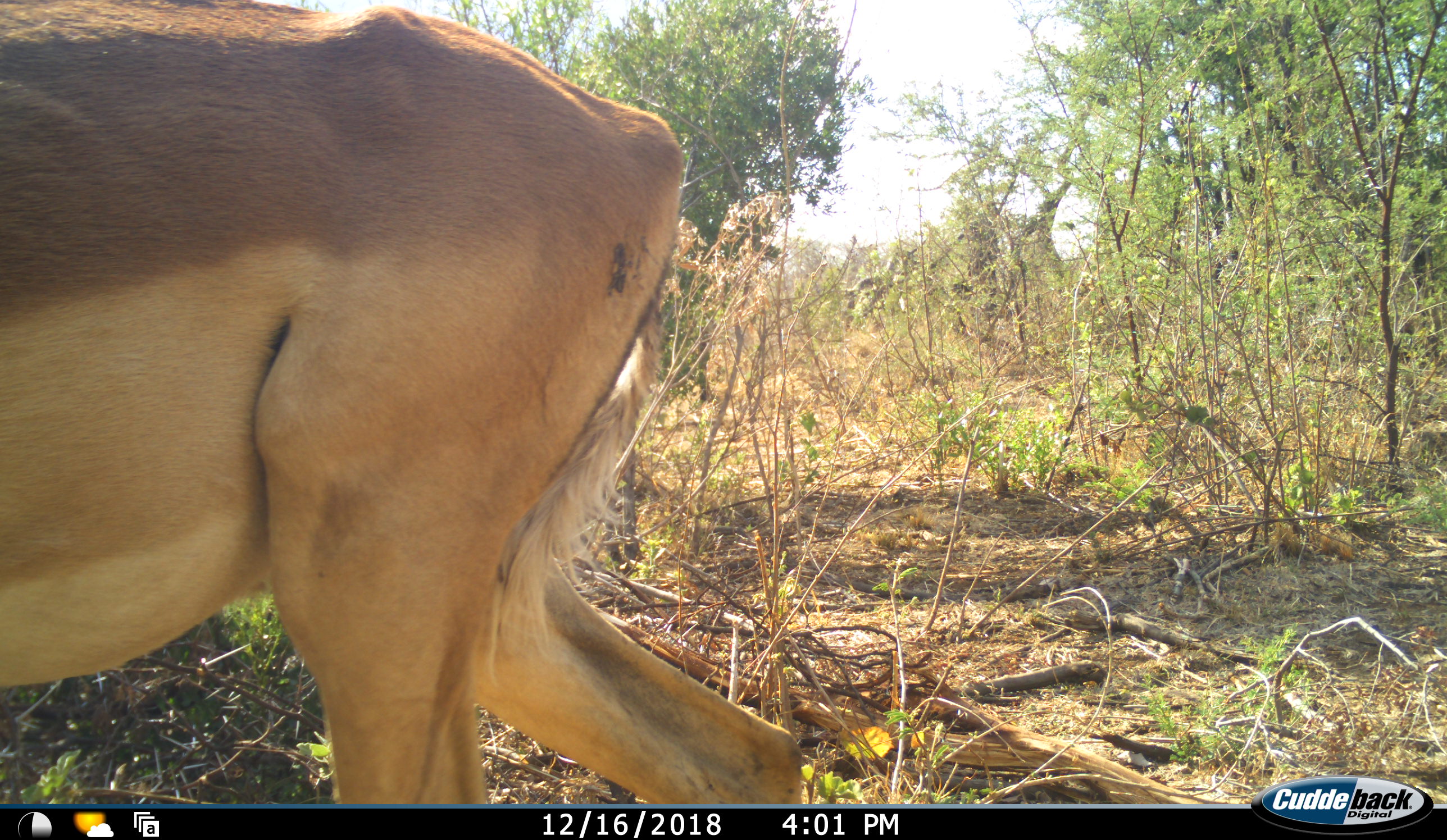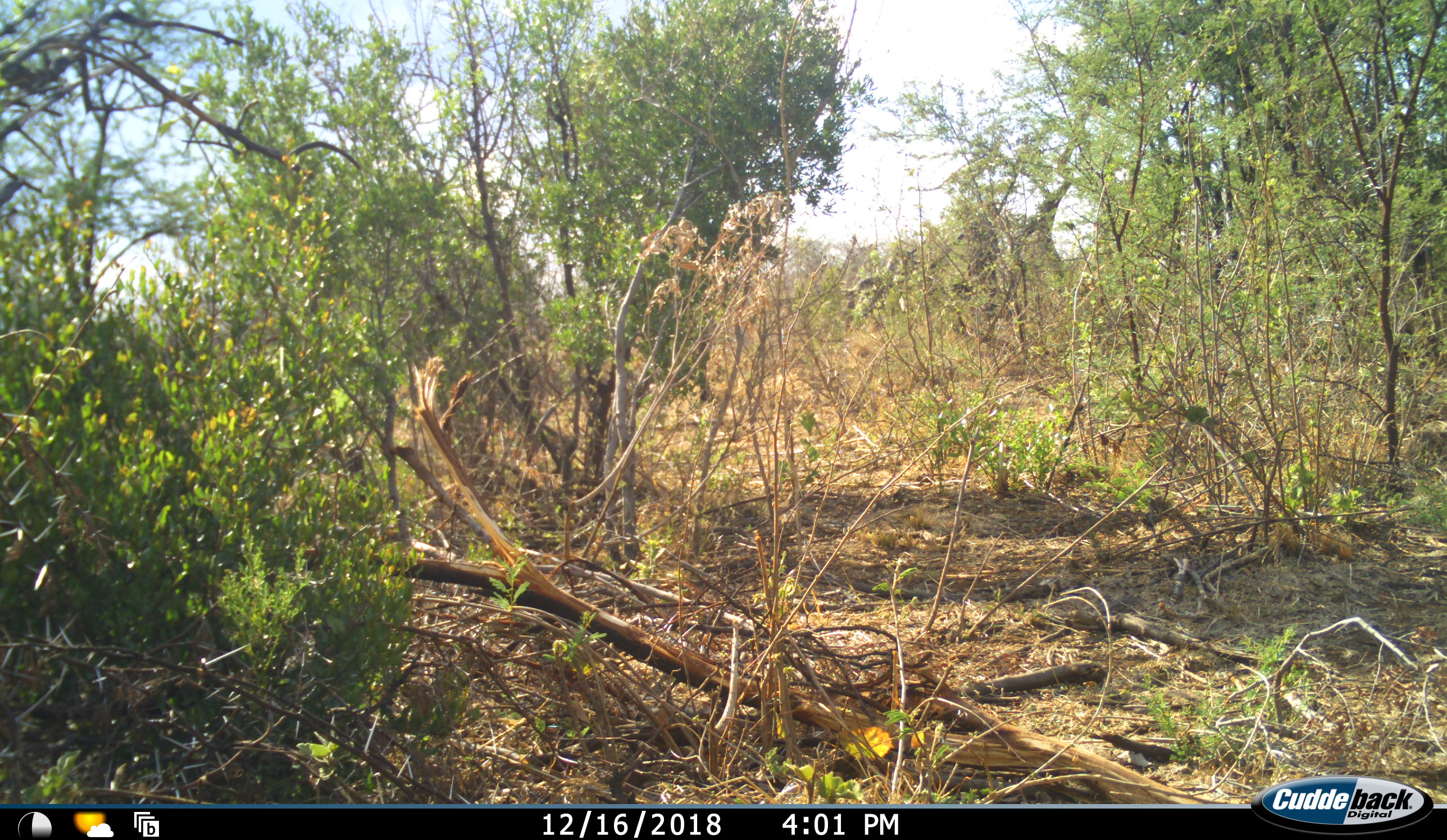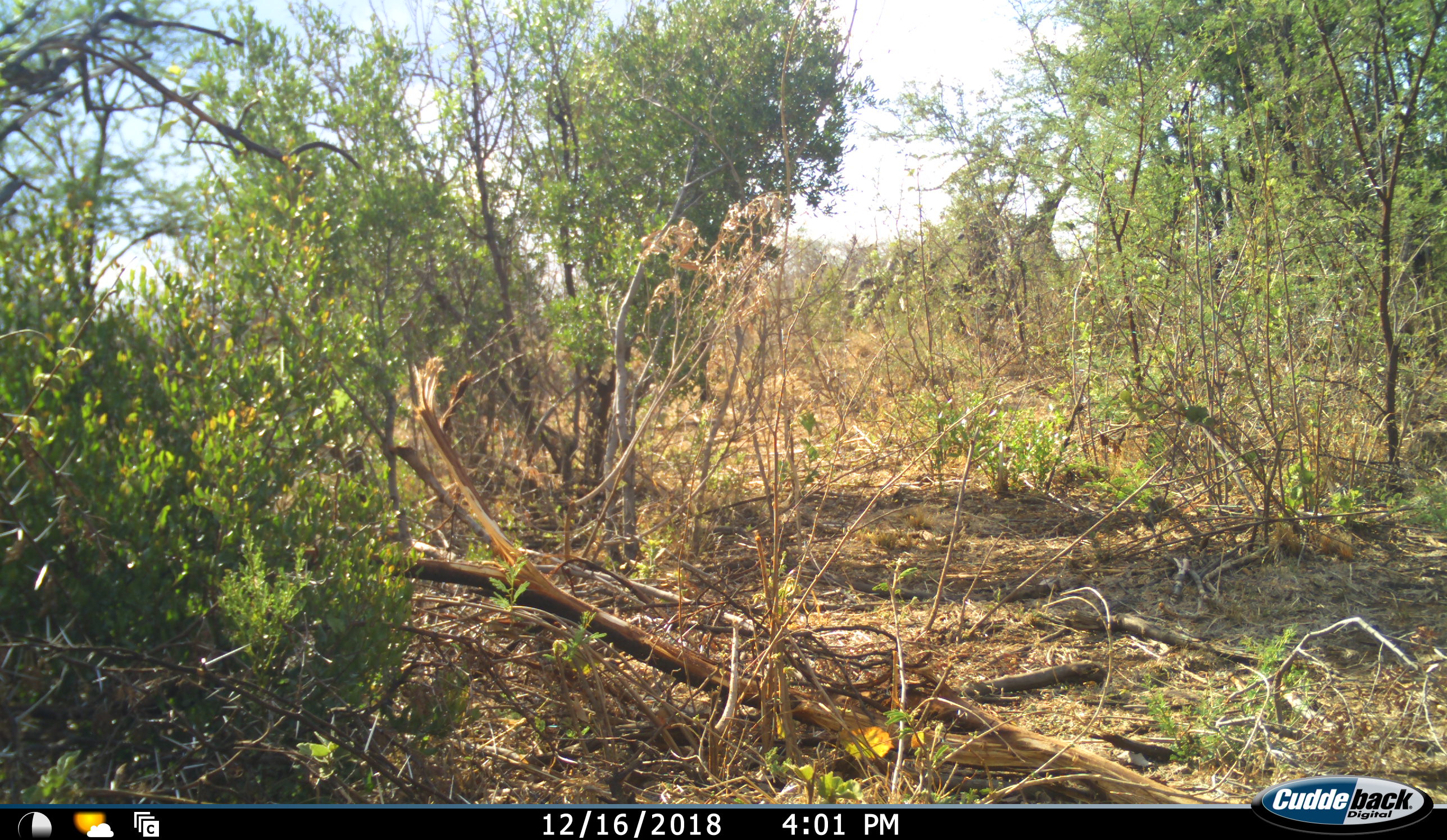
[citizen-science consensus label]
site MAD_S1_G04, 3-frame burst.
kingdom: Animalia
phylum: Chordata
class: Mammalia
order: Artiodactyla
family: Bovidae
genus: Aepyceros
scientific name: Aepyceros melampus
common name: impala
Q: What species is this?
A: Impala (Aepyceros melampus).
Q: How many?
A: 1.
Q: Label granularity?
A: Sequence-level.